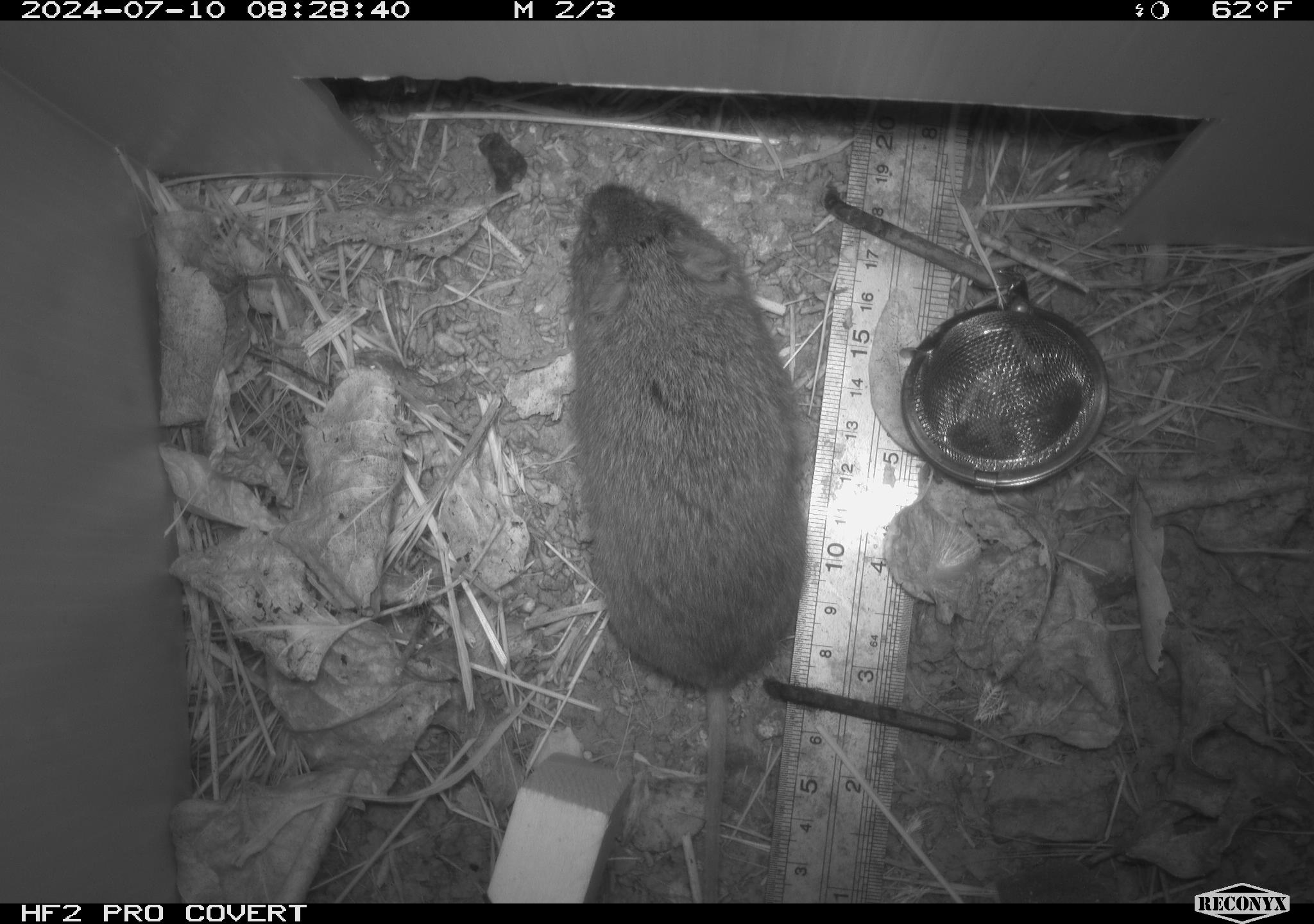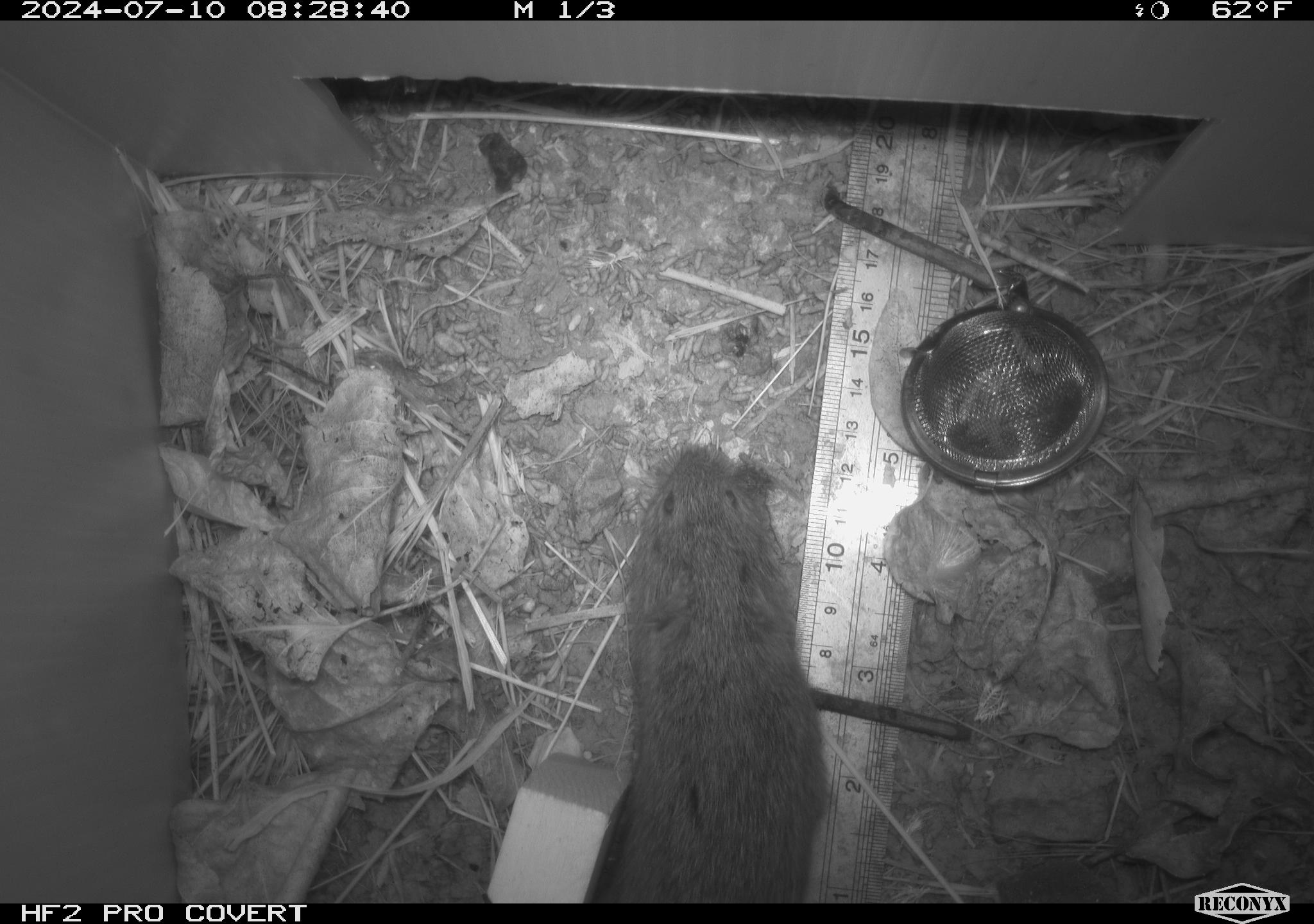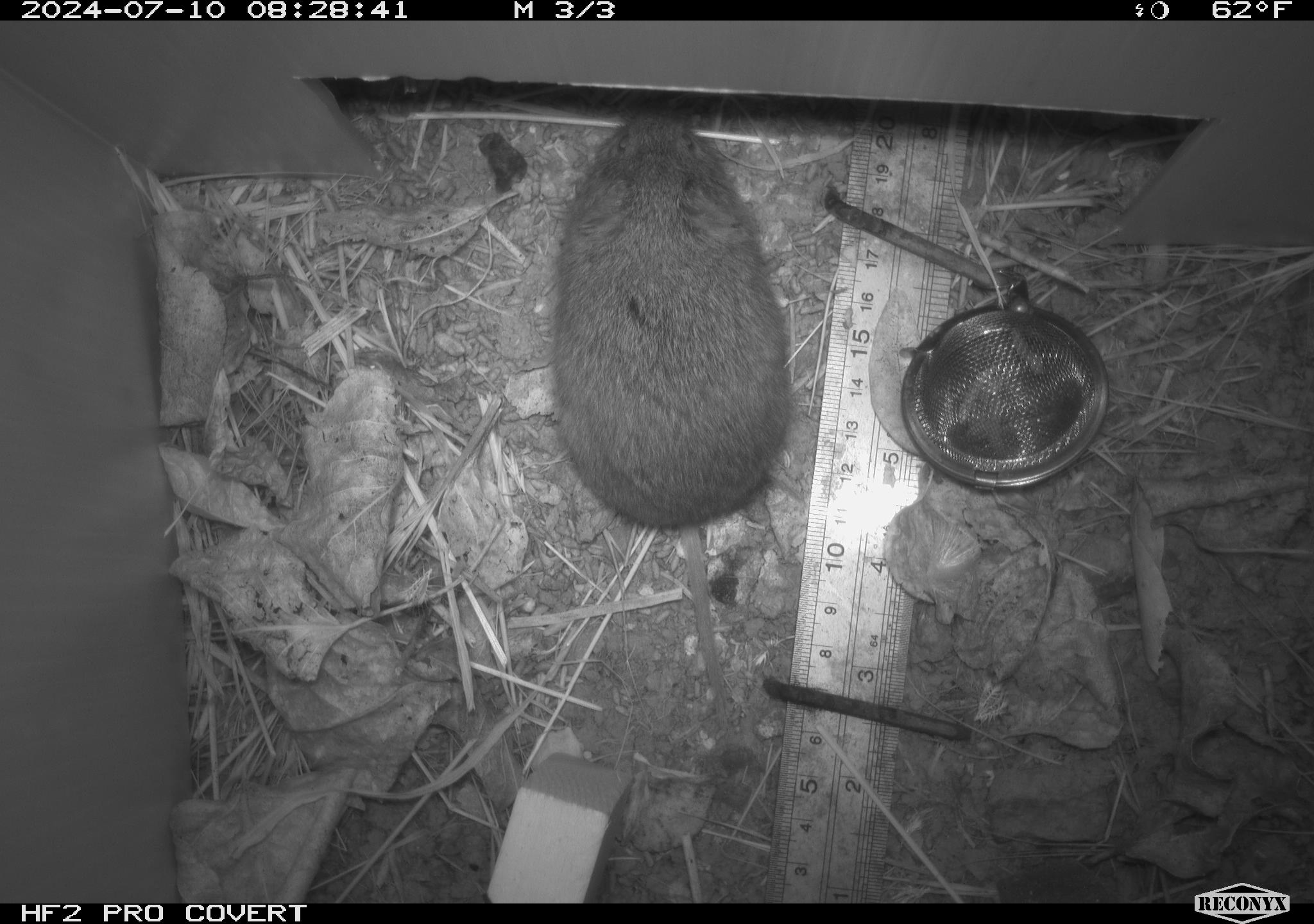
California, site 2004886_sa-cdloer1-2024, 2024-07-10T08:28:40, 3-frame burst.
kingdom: Animalia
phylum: Chordata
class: Mammalia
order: Rodentia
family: Cricetidae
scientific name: Arvicolinae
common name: voles, lemmings, and muskrats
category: arvicolinae subfamily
Arvicolinae subfamily (voles, lemmings, and muskrats) (Arvicolinae).